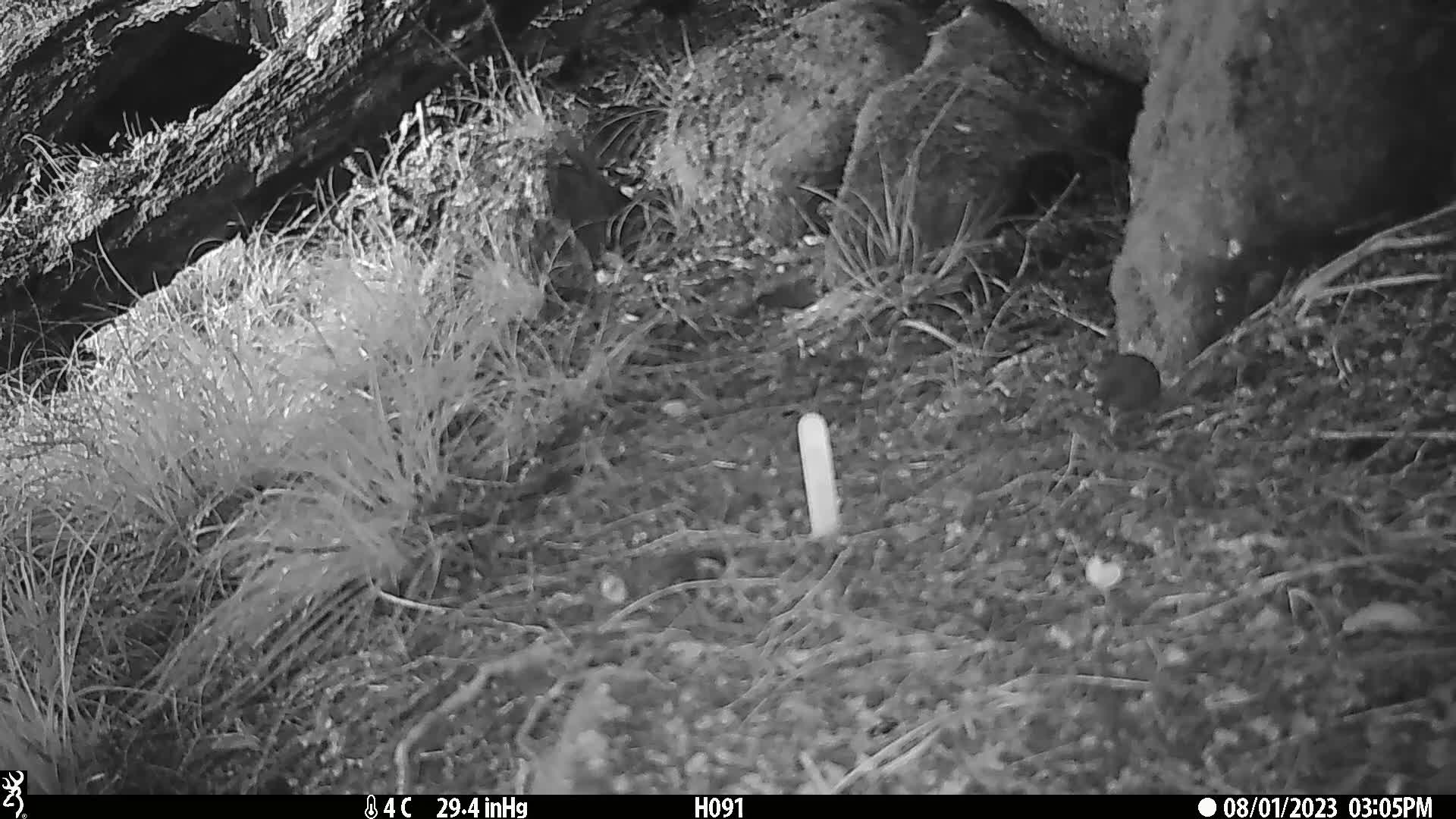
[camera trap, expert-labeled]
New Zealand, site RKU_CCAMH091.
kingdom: Animalia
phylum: Chordata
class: Aves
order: Passeriformes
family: Prunellidae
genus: Prunella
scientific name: Prunella modularis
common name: dunnock